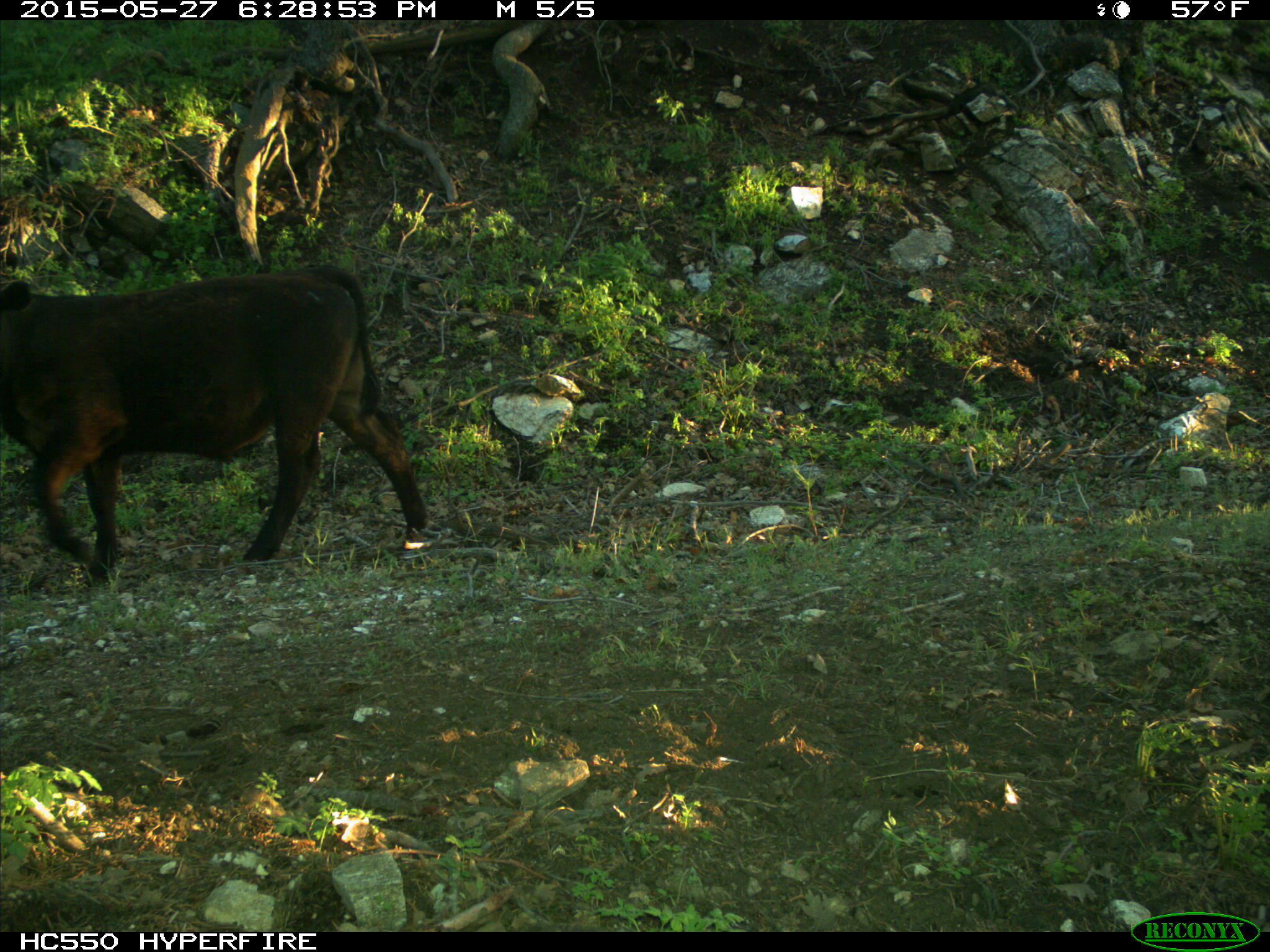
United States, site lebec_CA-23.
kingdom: Animalia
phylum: Chordata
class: Mammalia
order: Artiodactyla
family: Bovidae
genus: Bos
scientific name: Bos taurus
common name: domestic cow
Bos taurus (domestic cow).